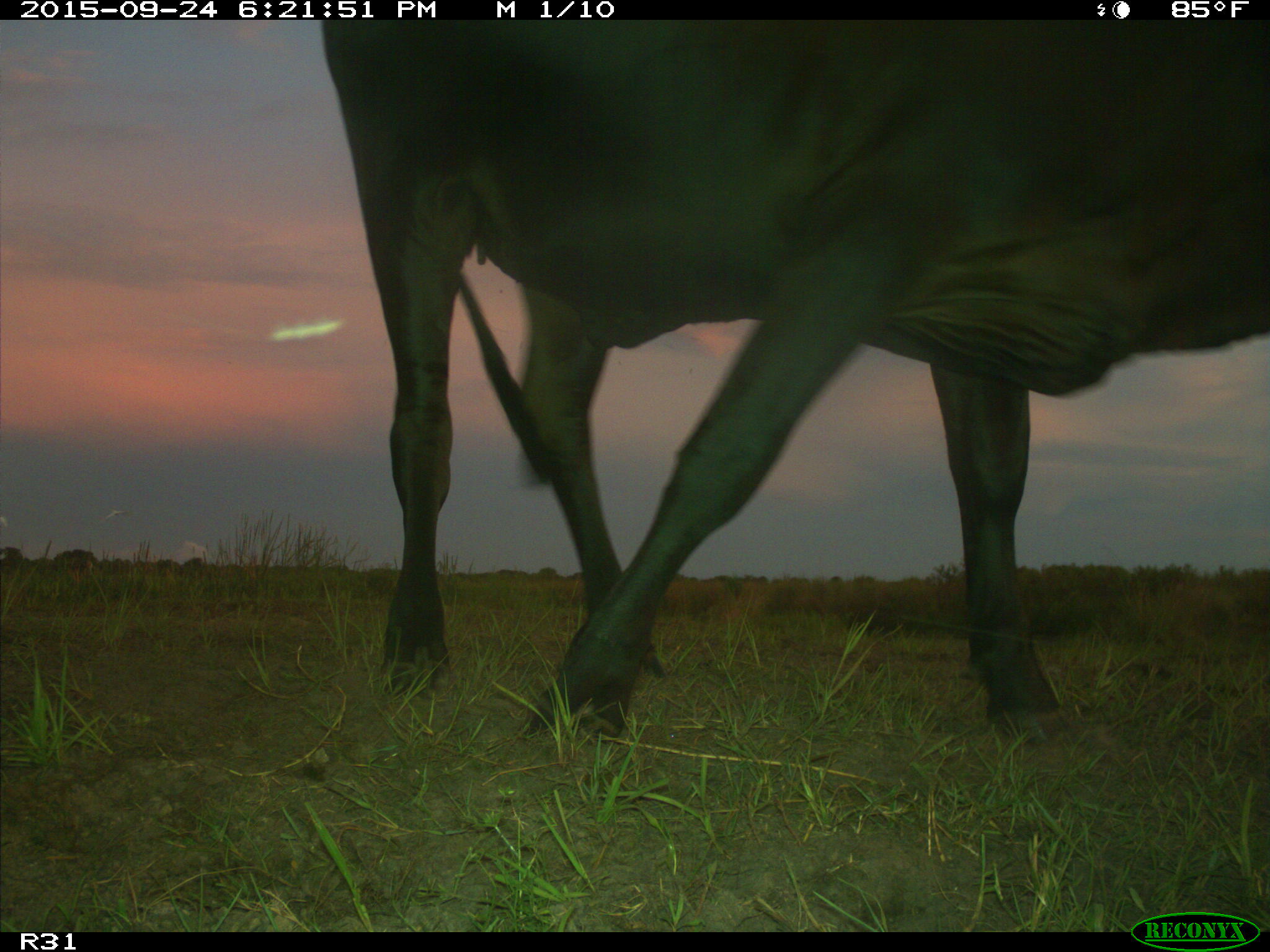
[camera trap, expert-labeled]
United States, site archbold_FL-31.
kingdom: Animalia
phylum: Chordata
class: Mammalia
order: Artiodactyla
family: Bovidae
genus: Bos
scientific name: Bos taurus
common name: domestic cow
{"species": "Bos taurus (domestic cow)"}